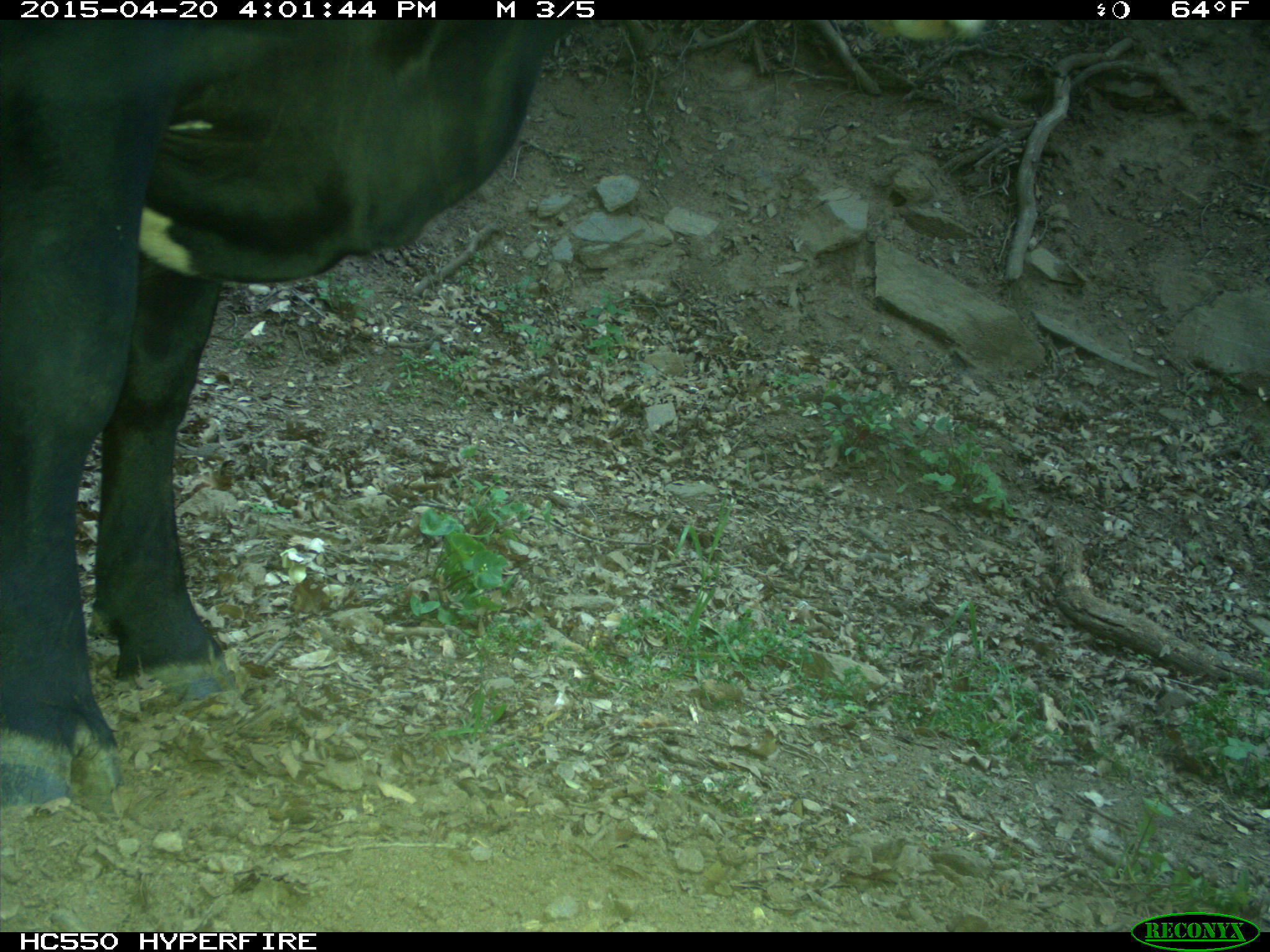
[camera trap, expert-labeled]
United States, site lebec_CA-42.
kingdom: Animalia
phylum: Chordata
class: Mammalia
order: Artiodactyla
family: Bovidae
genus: Bos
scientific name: Bos taurus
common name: domestic cow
Bos taurus (domestic cow).